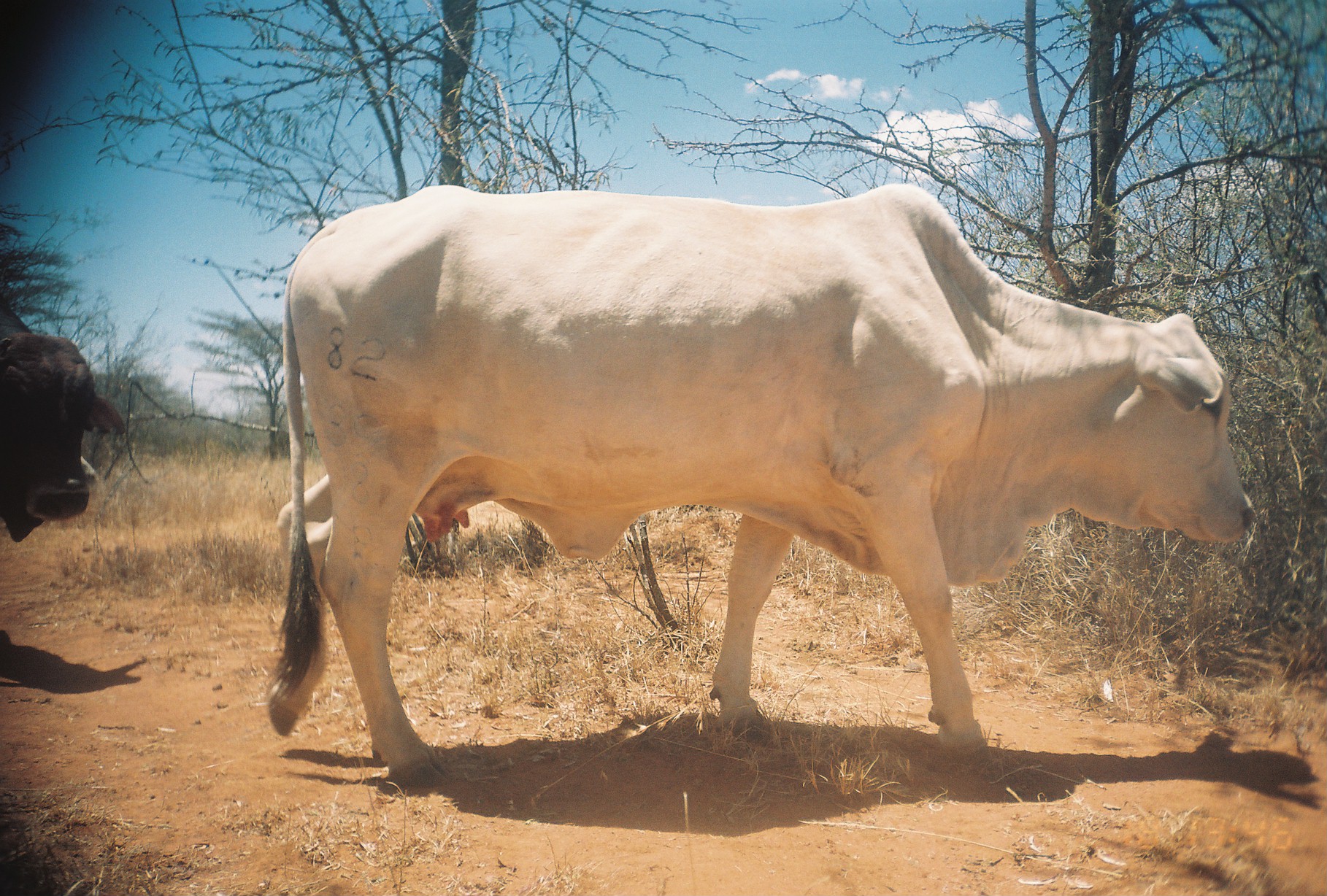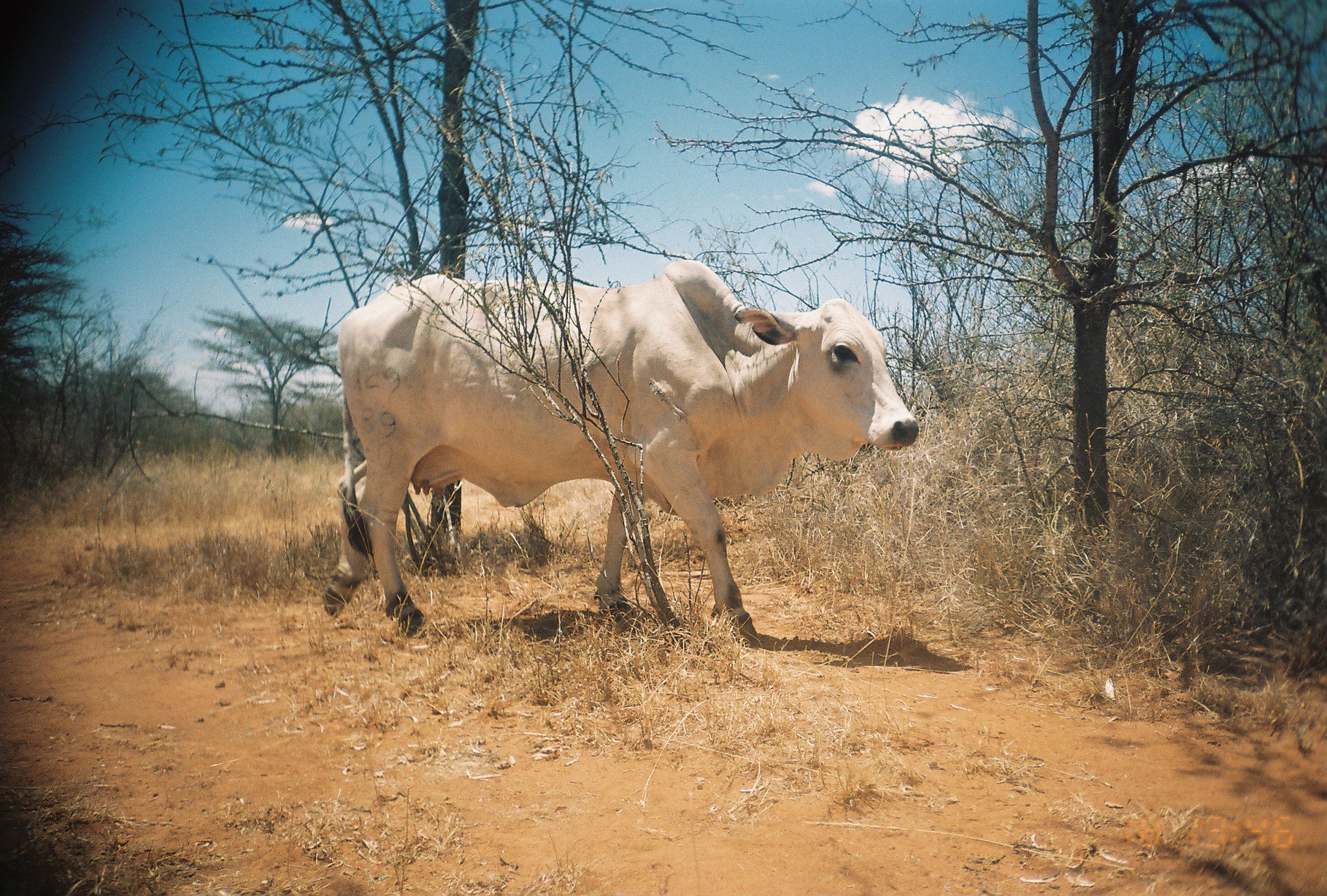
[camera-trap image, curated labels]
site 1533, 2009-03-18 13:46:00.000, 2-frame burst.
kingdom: Animalia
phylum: Chordata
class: Mammalia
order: Artiodactyla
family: Bovidae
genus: Bos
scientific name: Bos taurus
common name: domestic cattle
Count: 2.